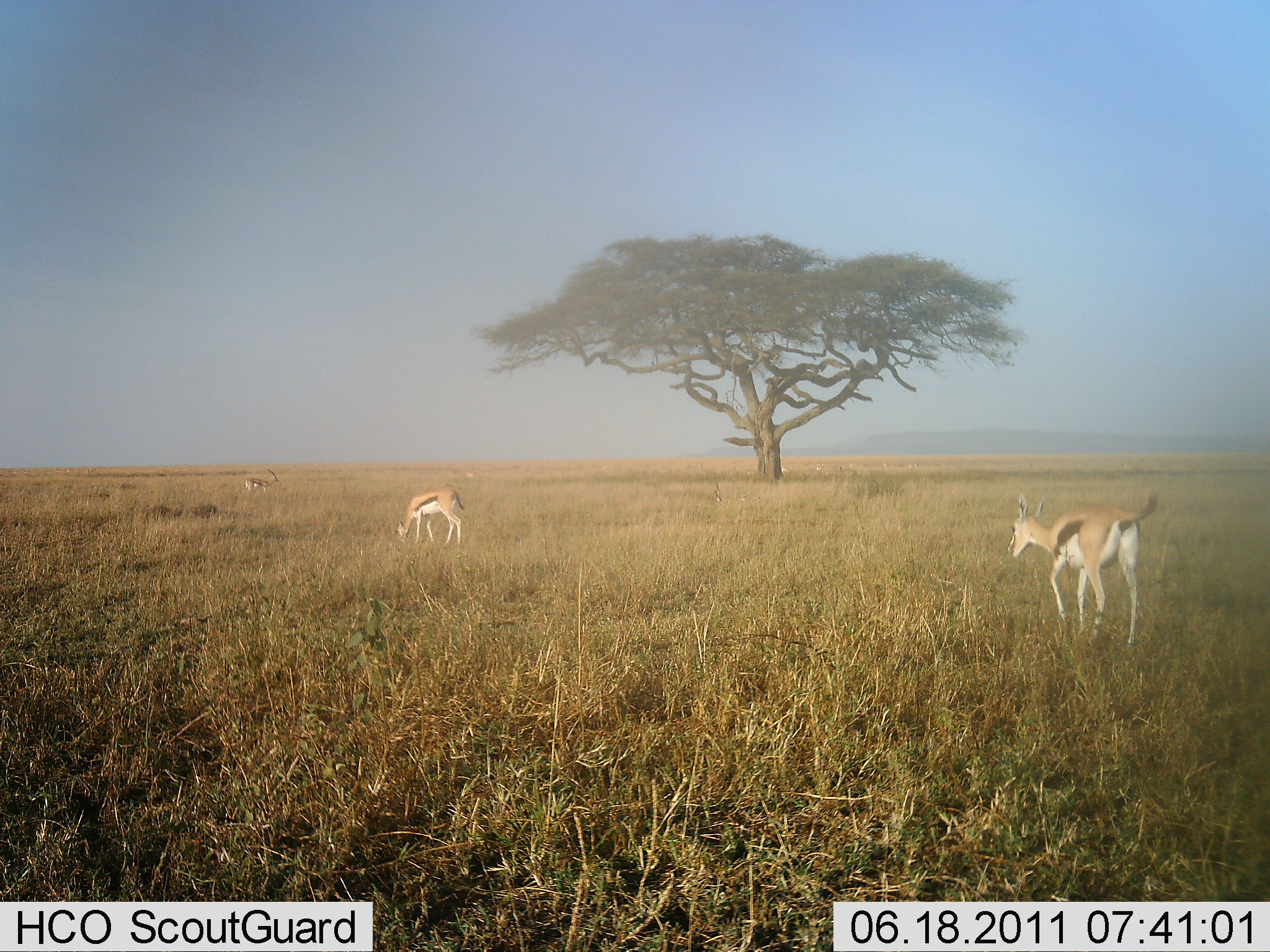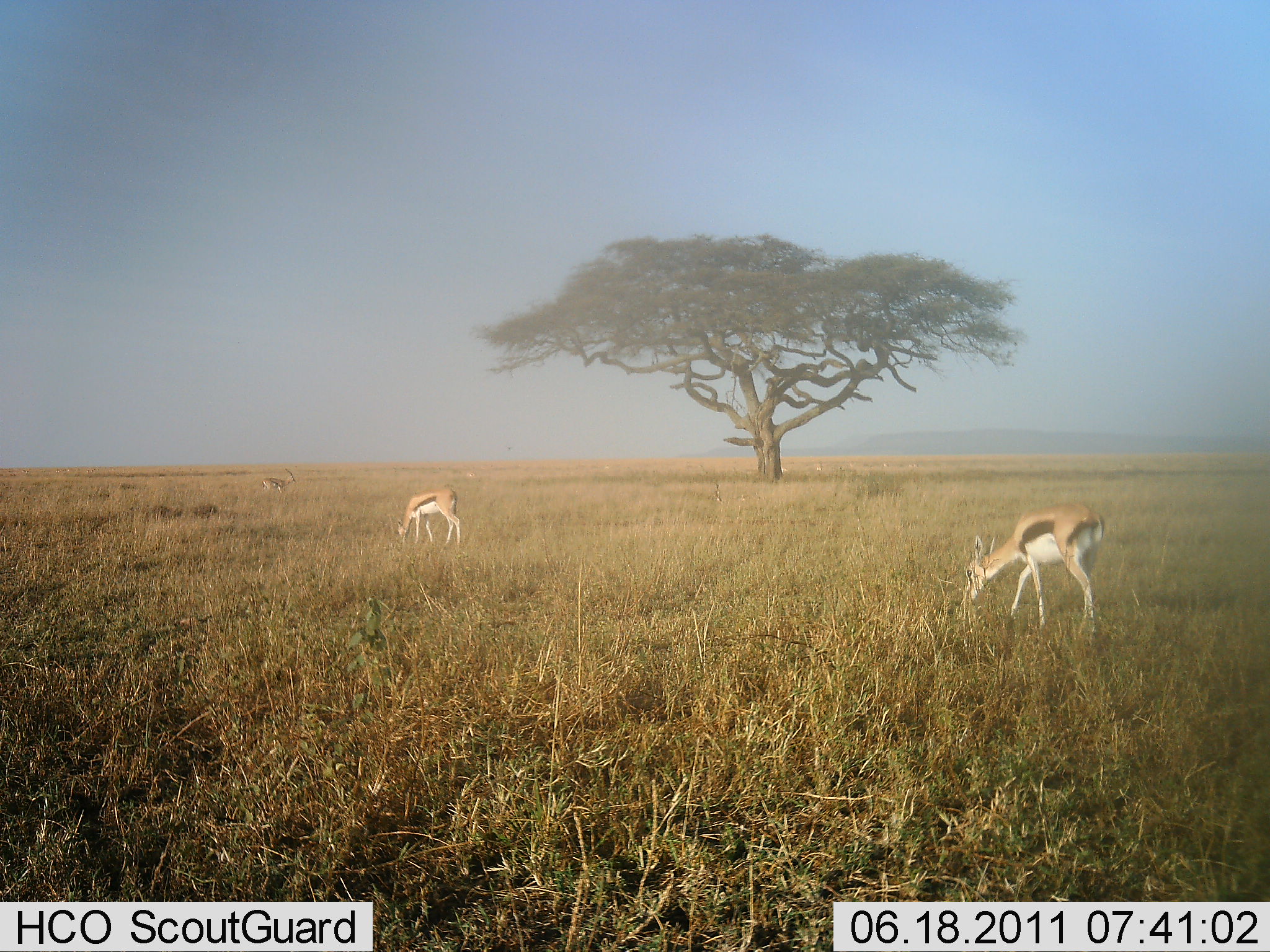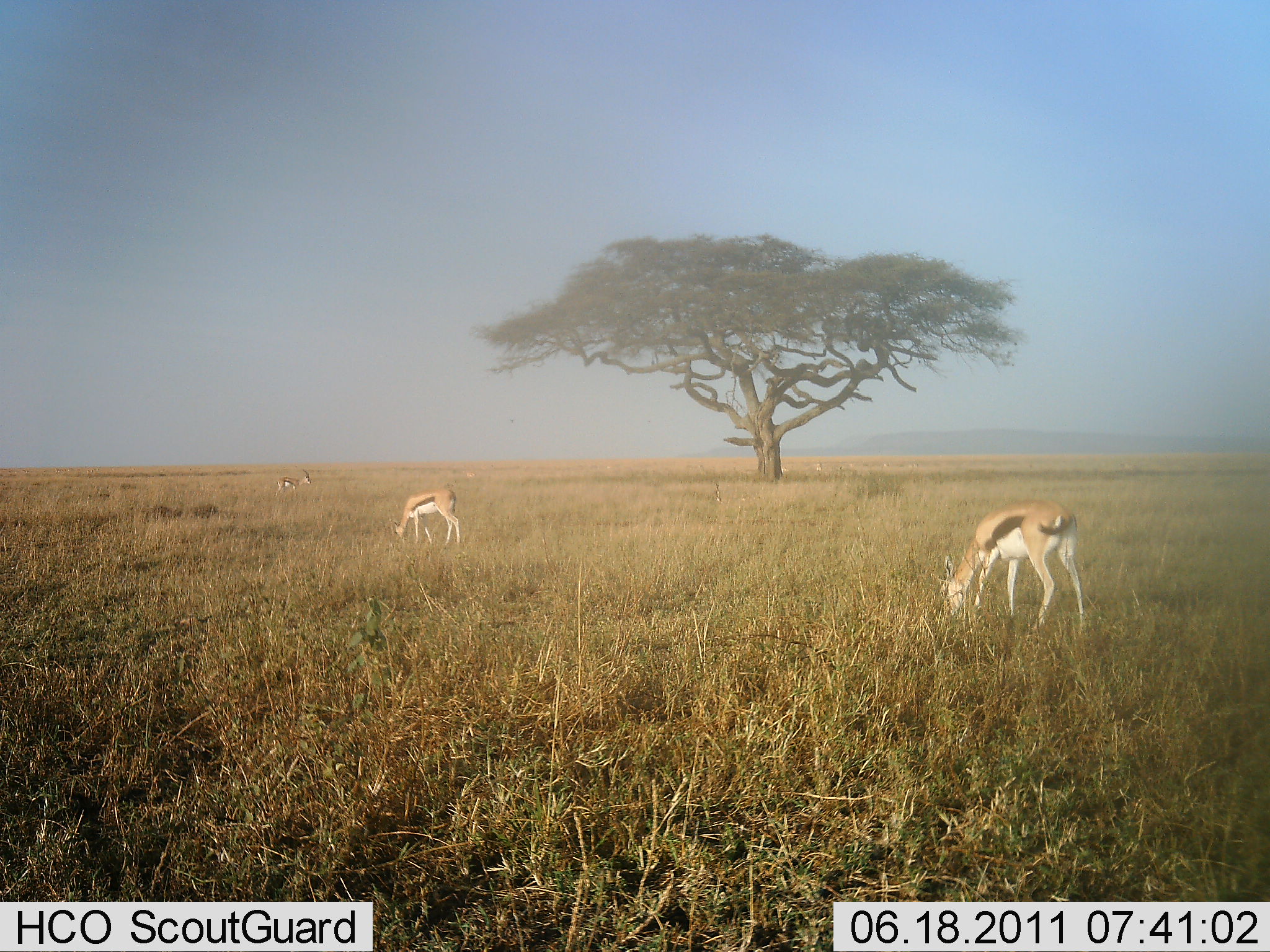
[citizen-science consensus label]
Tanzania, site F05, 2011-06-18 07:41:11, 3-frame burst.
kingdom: Animalia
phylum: Chordata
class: Mammalia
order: Artiodactyla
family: Bovidae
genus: Eudorcas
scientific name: Eudorcas thomsonii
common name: thomson's gazelle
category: gazellethomsons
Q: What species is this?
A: Gazellethomsons (thomson's gazelle) (Eudorcas thomsonii).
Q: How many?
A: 3.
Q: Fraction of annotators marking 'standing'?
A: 33%.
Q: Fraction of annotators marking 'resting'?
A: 0%.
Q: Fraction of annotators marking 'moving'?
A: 67%.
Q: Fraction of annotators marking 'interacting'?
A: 0%.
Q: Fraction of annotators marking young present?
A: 0%.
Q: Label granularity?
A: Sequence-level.